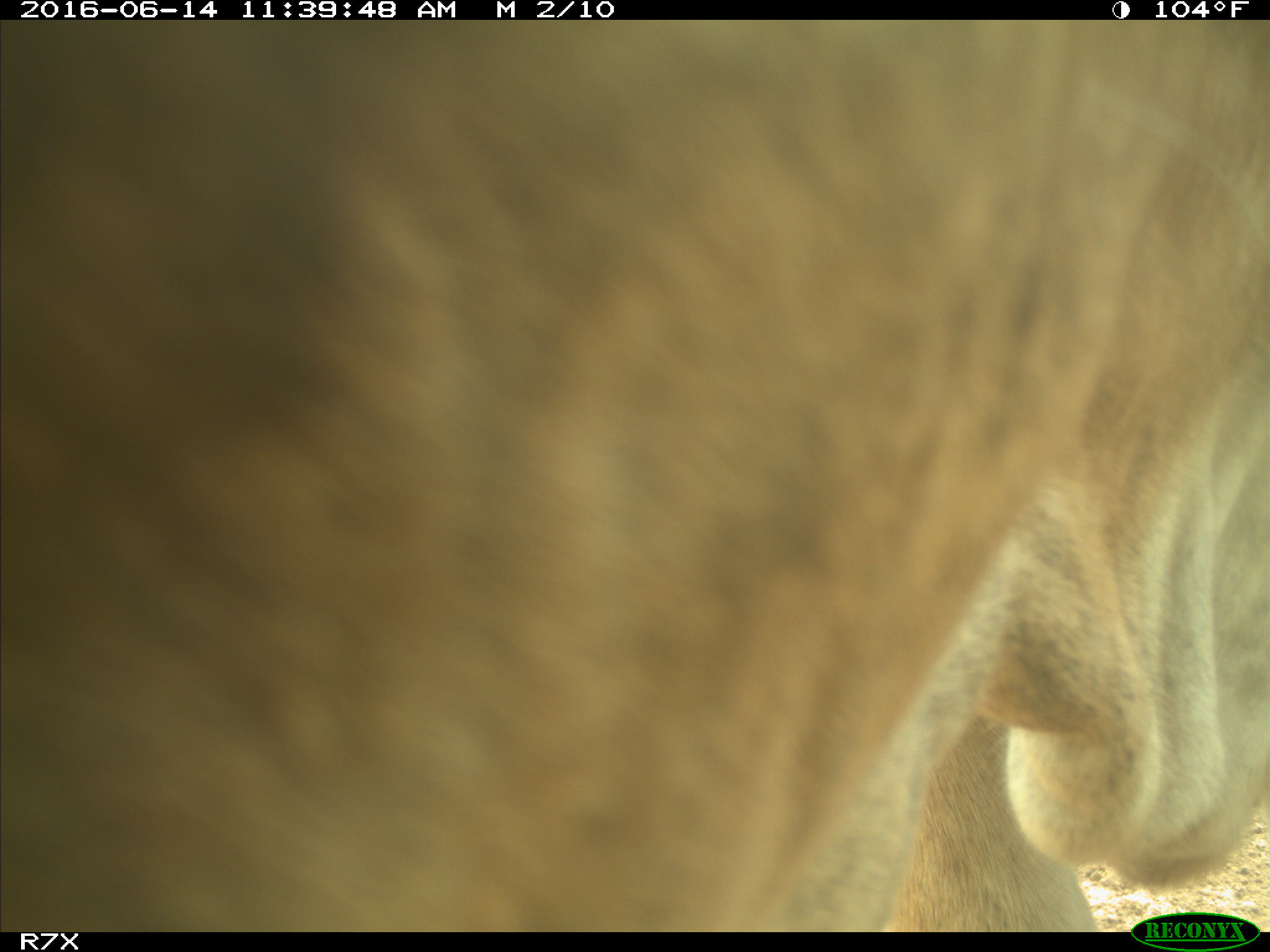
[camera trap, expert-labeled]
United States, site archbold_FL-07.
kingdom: Animalia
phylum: Chordata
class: Mammalia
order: Artiodactyla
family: Bovidae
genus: Bos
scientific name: Bos taurus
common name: domestic cow